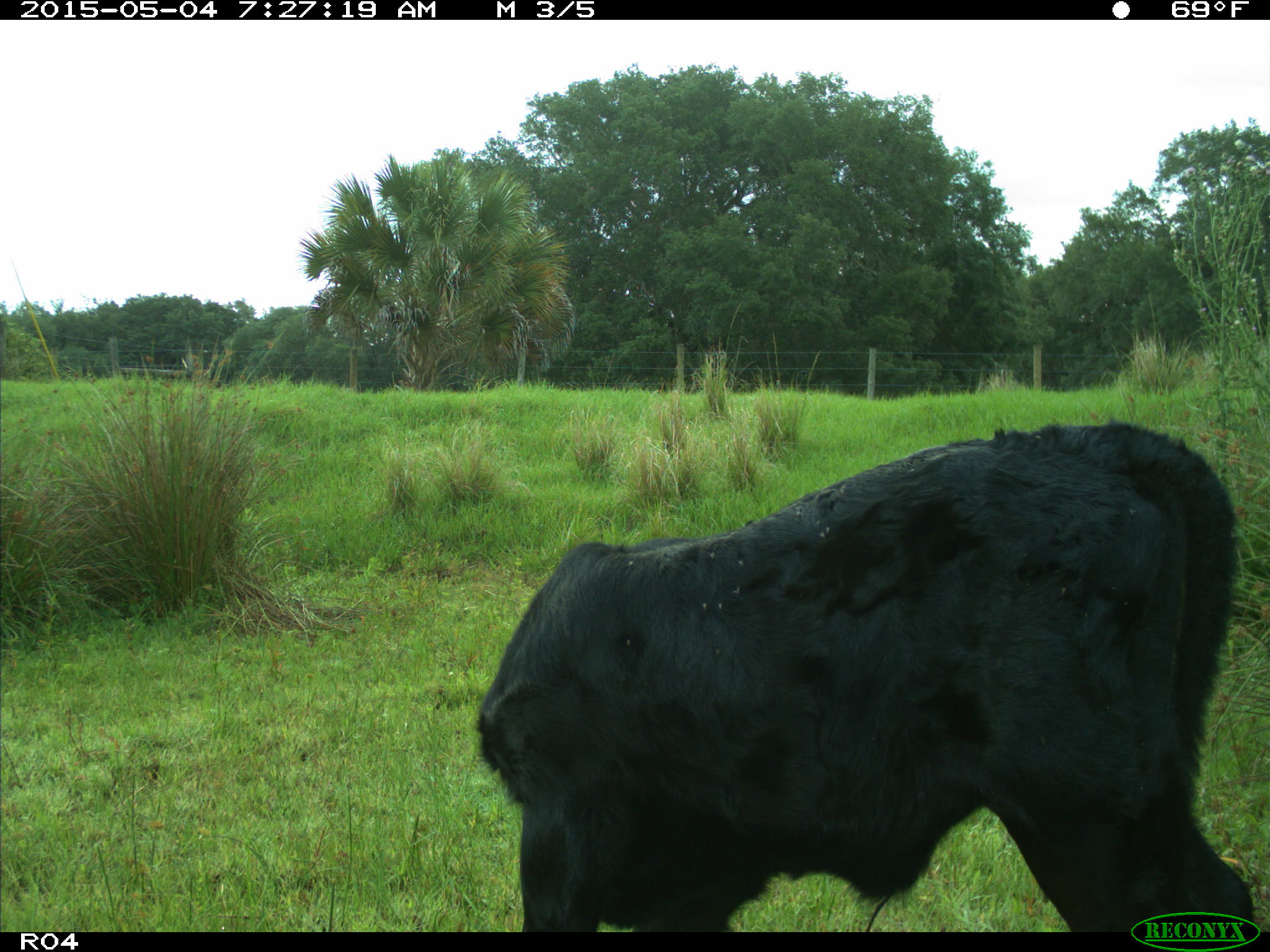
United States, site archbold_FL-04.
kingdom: Animalia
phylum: Chordata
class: Mammalia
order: Artiodactyla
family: Bovidae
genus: Bos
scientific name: Bos taurus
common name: domestic cow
Bos taurus (domestic cow).